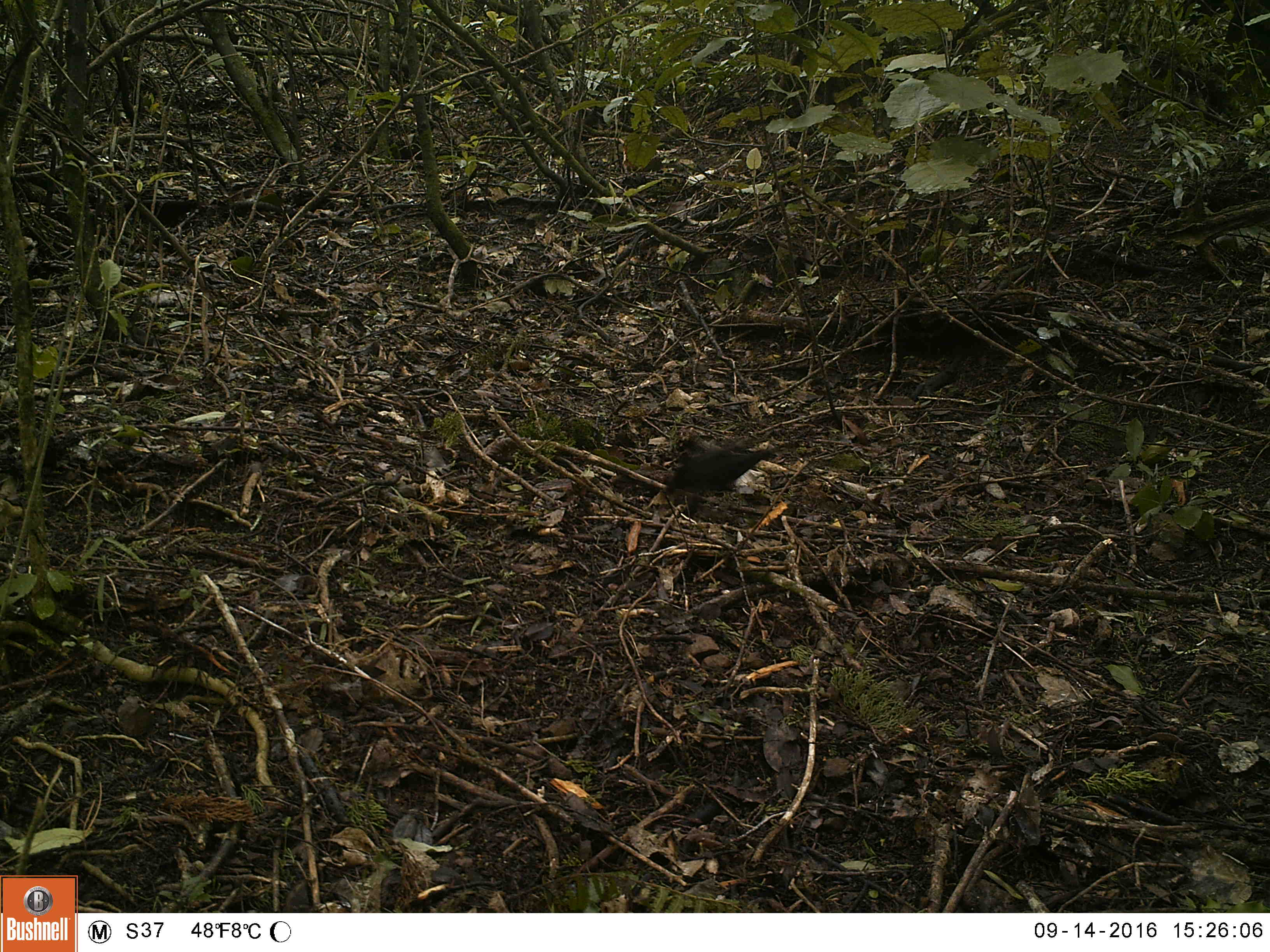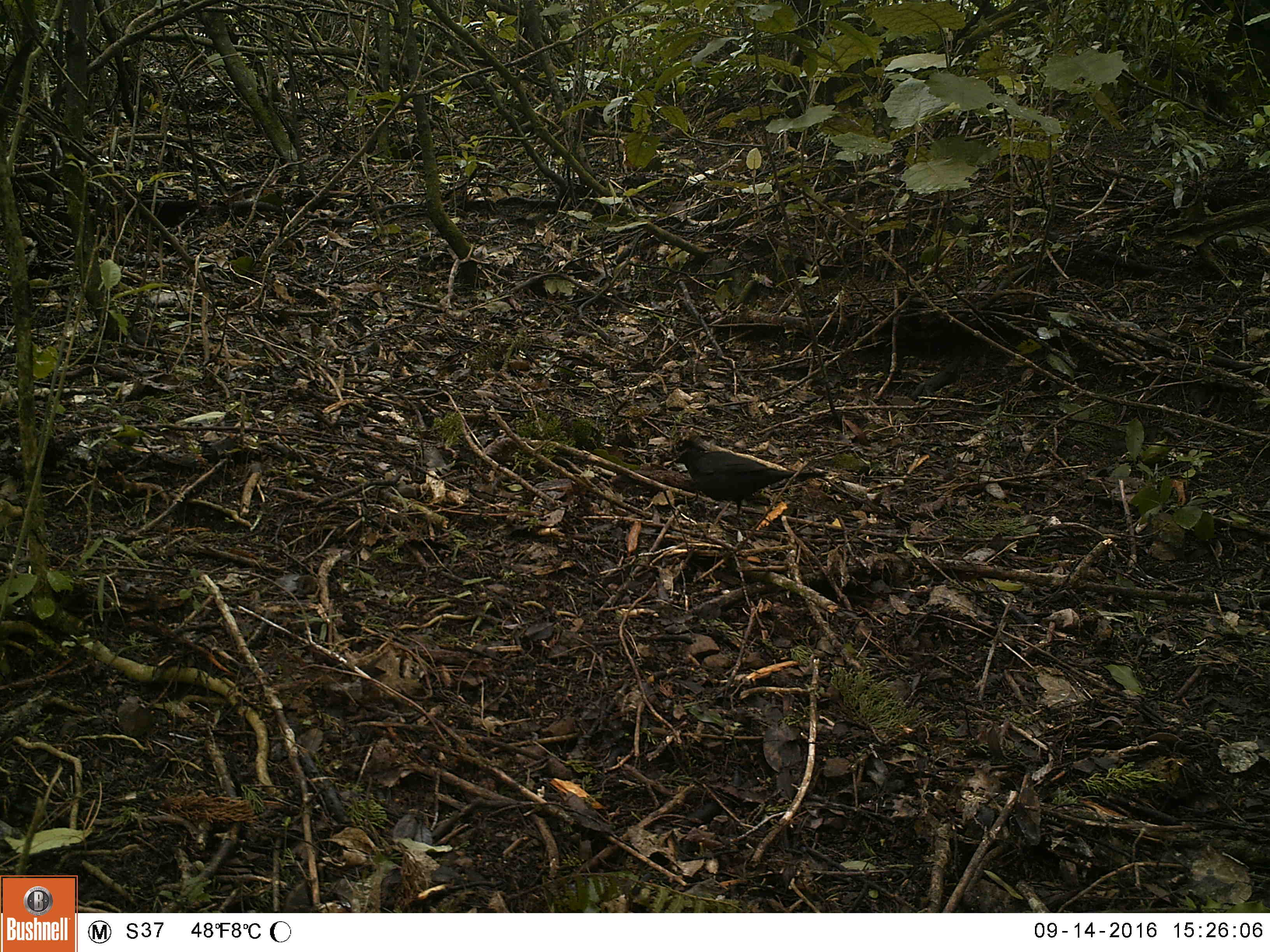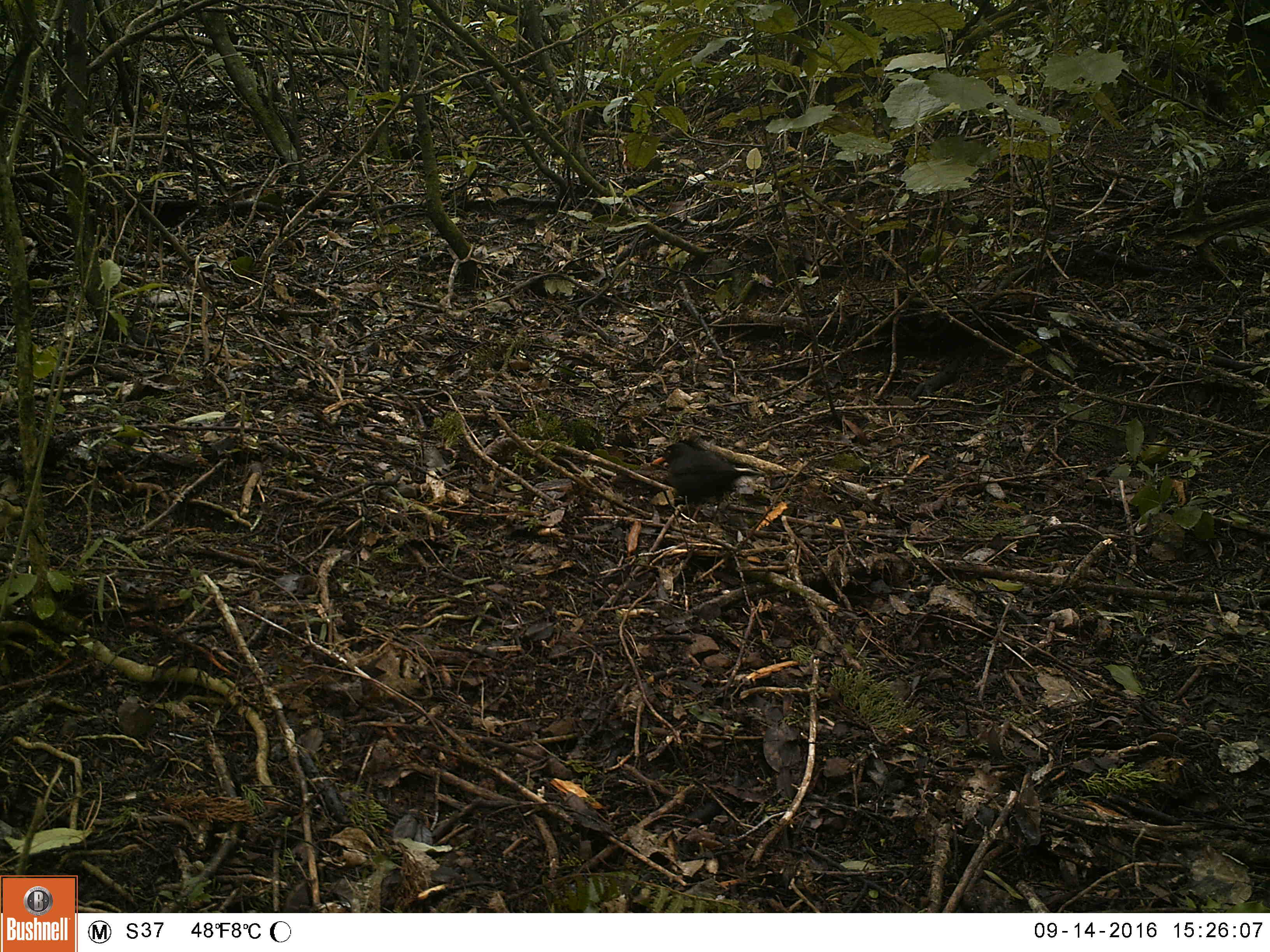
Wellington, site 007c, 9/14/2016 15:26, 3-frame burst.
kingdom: Animalia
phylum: Chordata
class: Aves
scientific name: Aves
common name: bird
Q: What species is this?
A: Bird (Aves).